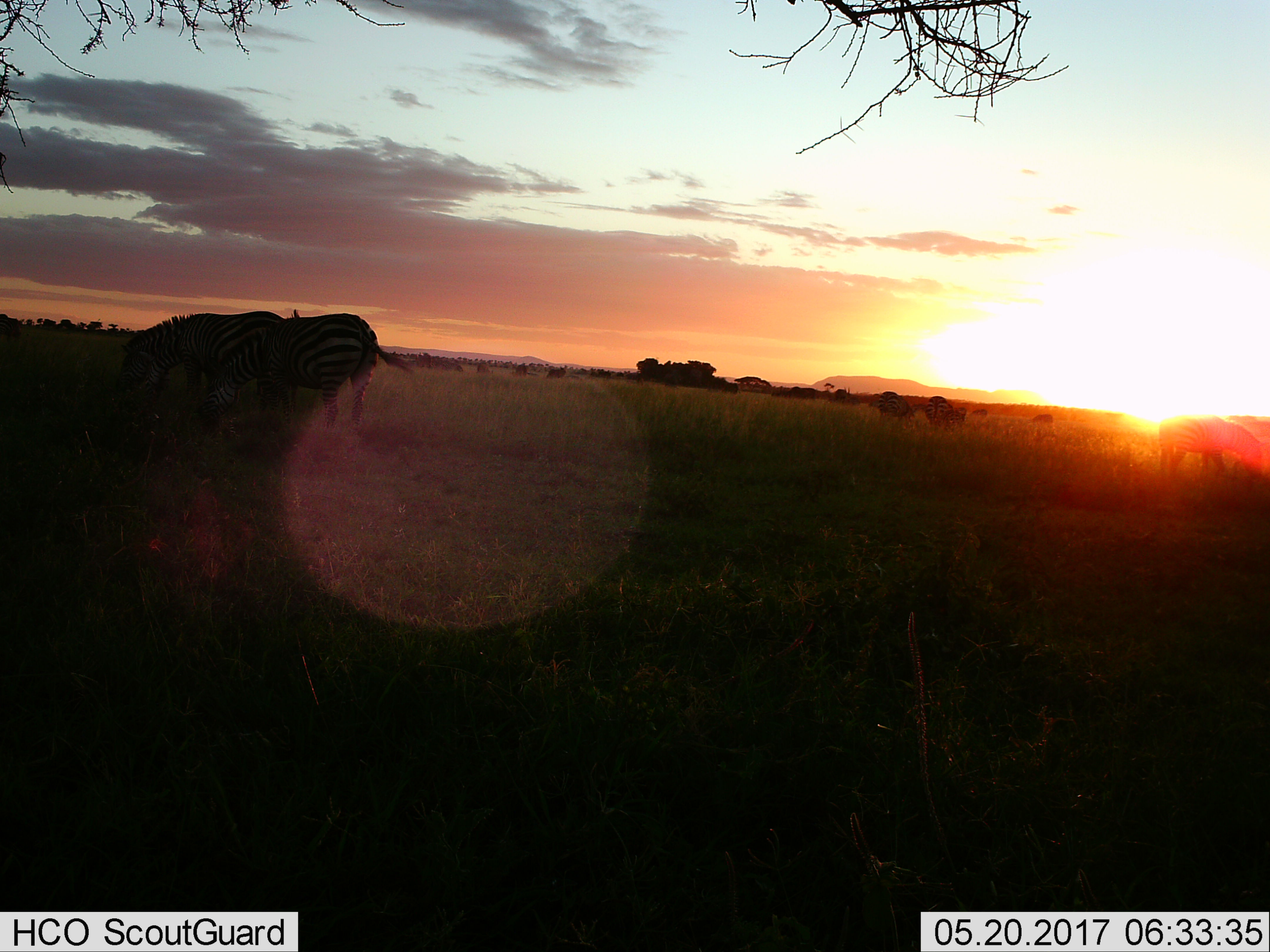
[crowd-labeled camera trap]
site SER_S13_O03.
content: unidentified animal